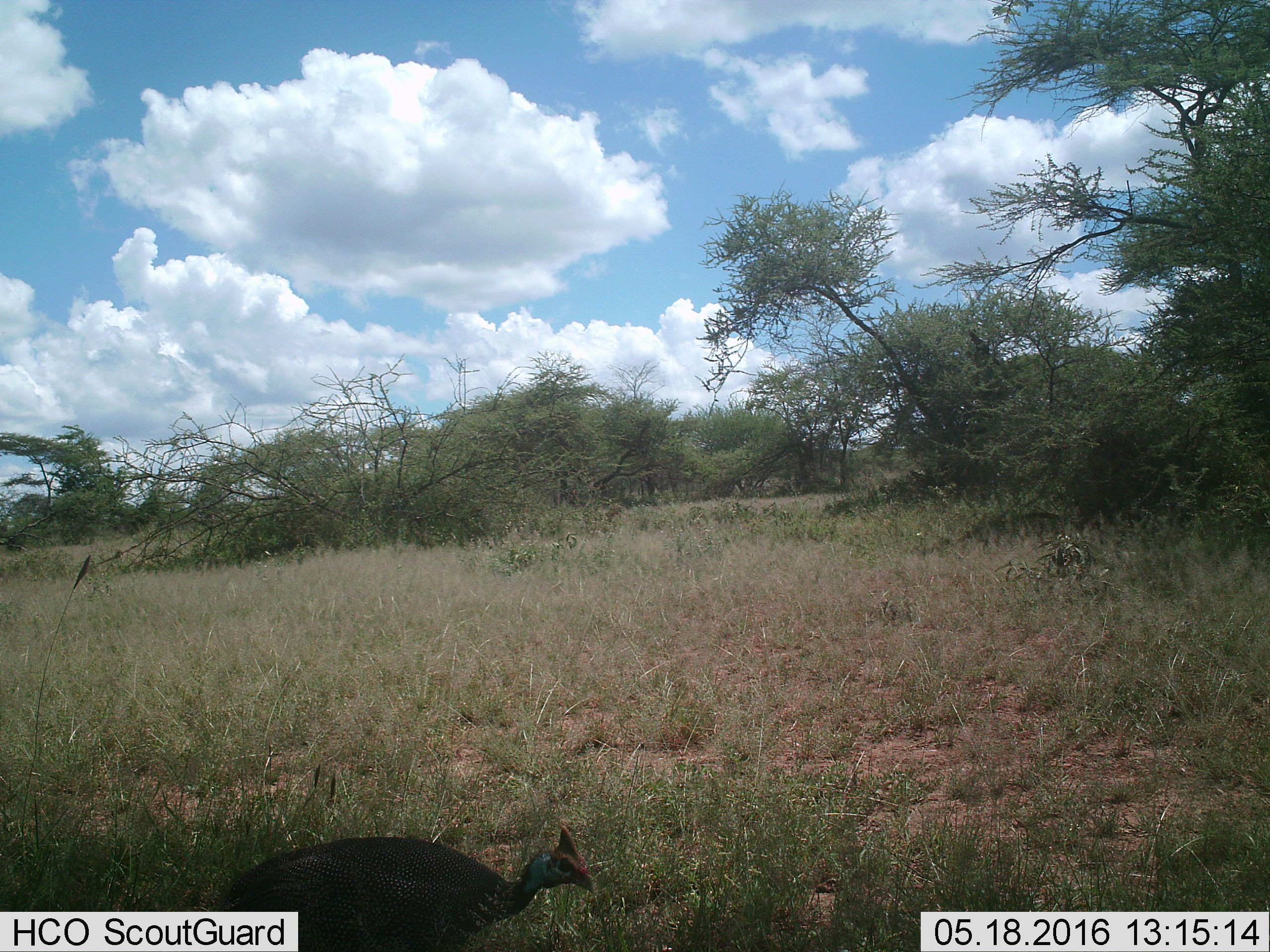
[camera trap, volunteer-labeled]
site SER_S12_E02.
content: unidentified animal